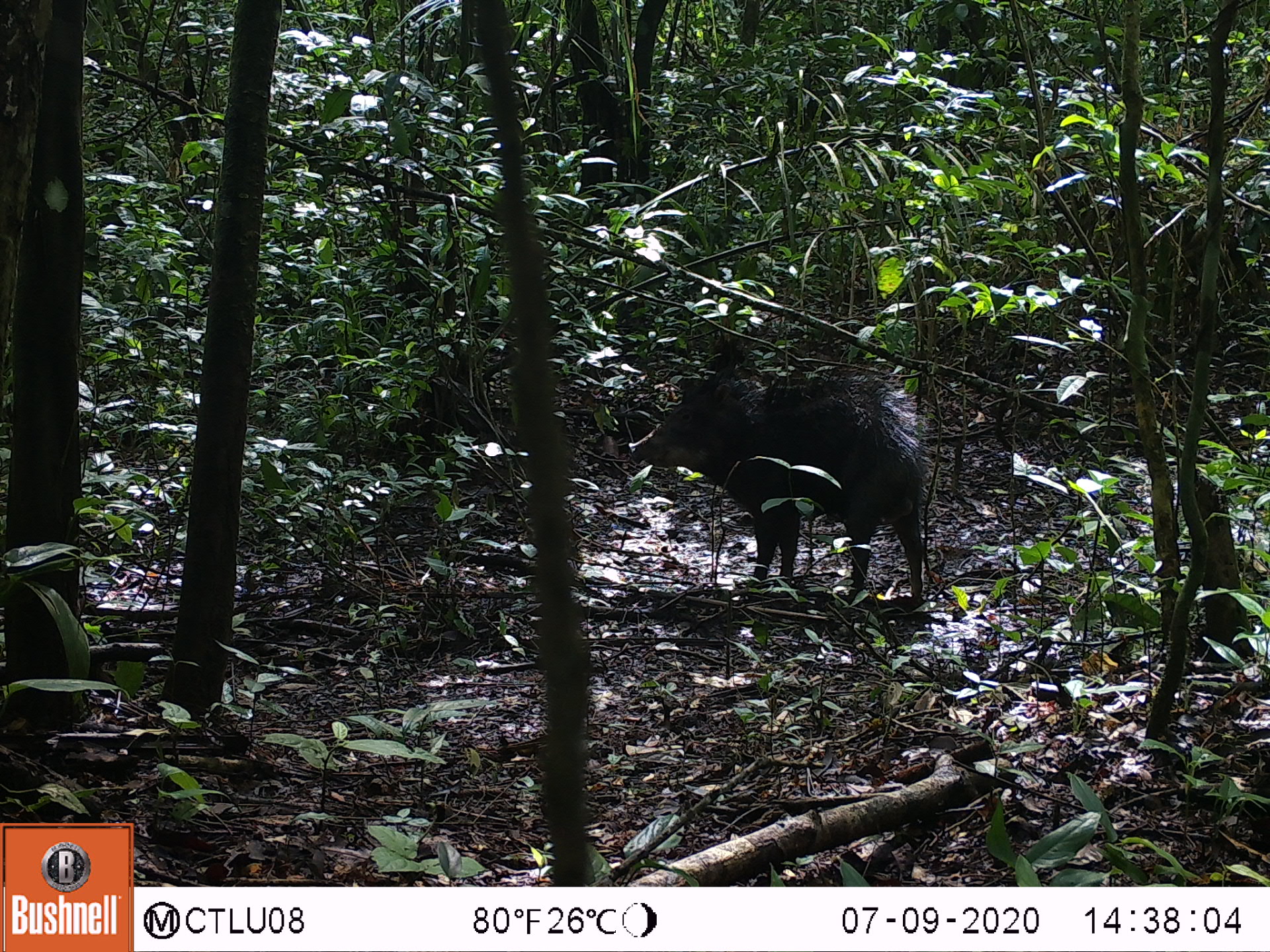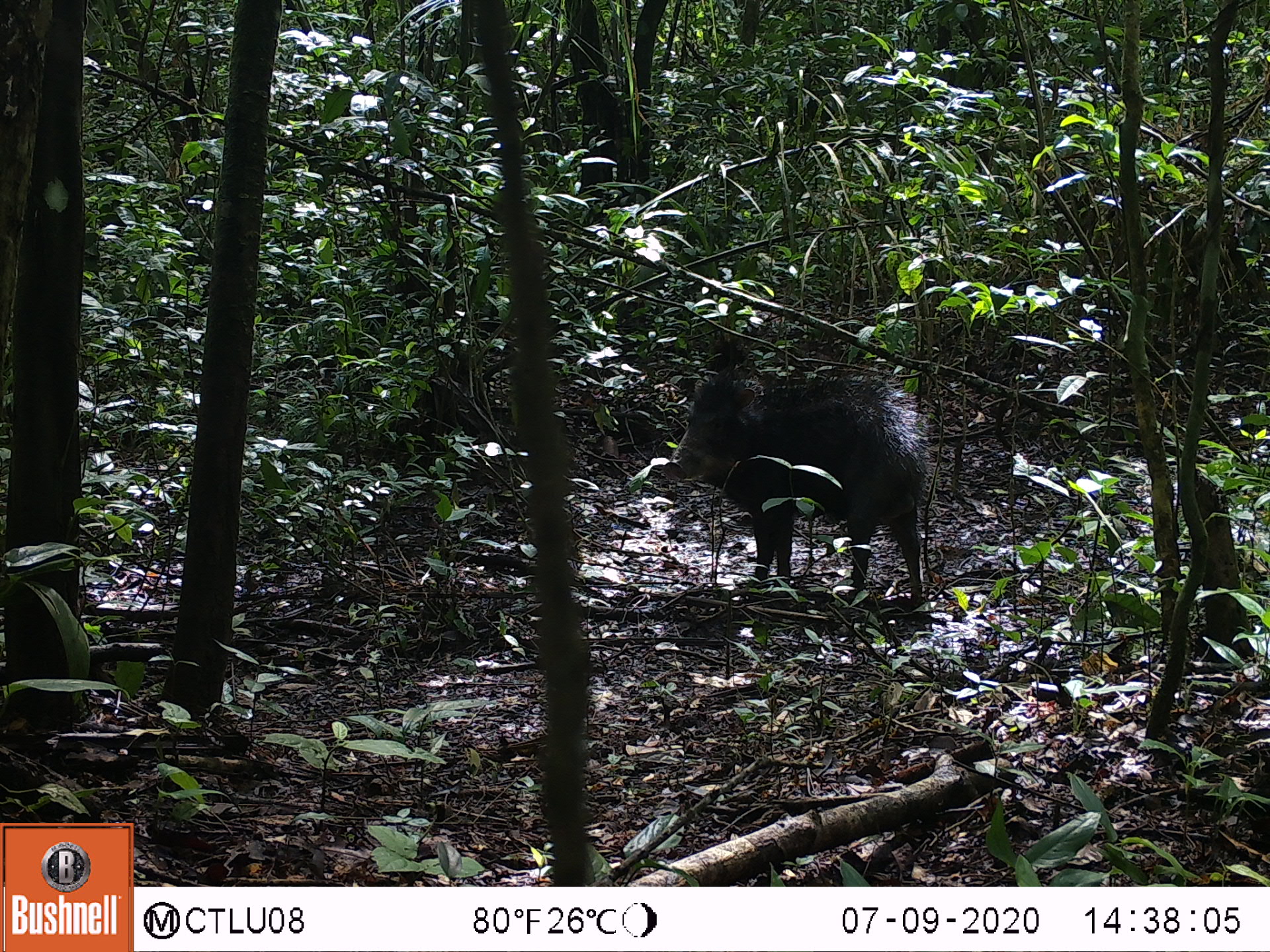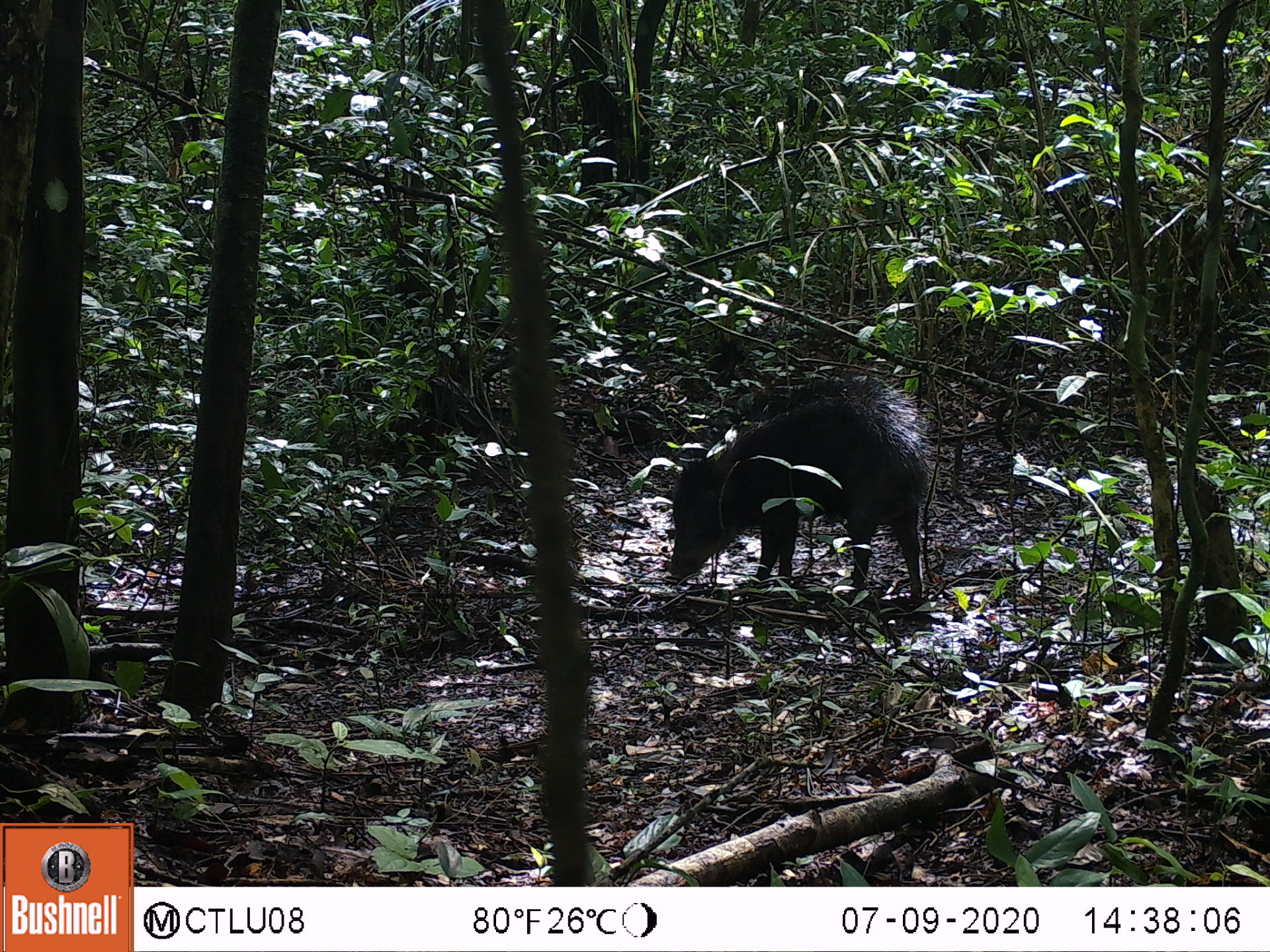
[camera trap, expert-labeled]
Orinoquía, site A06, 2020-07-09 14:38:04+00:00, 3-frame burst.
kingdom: Animalia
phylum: Chordata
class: Mammalia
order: Artiodactyla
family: Tayassuidae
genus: Tayassu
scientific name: Tayassu pecari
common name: white-lipped peccary